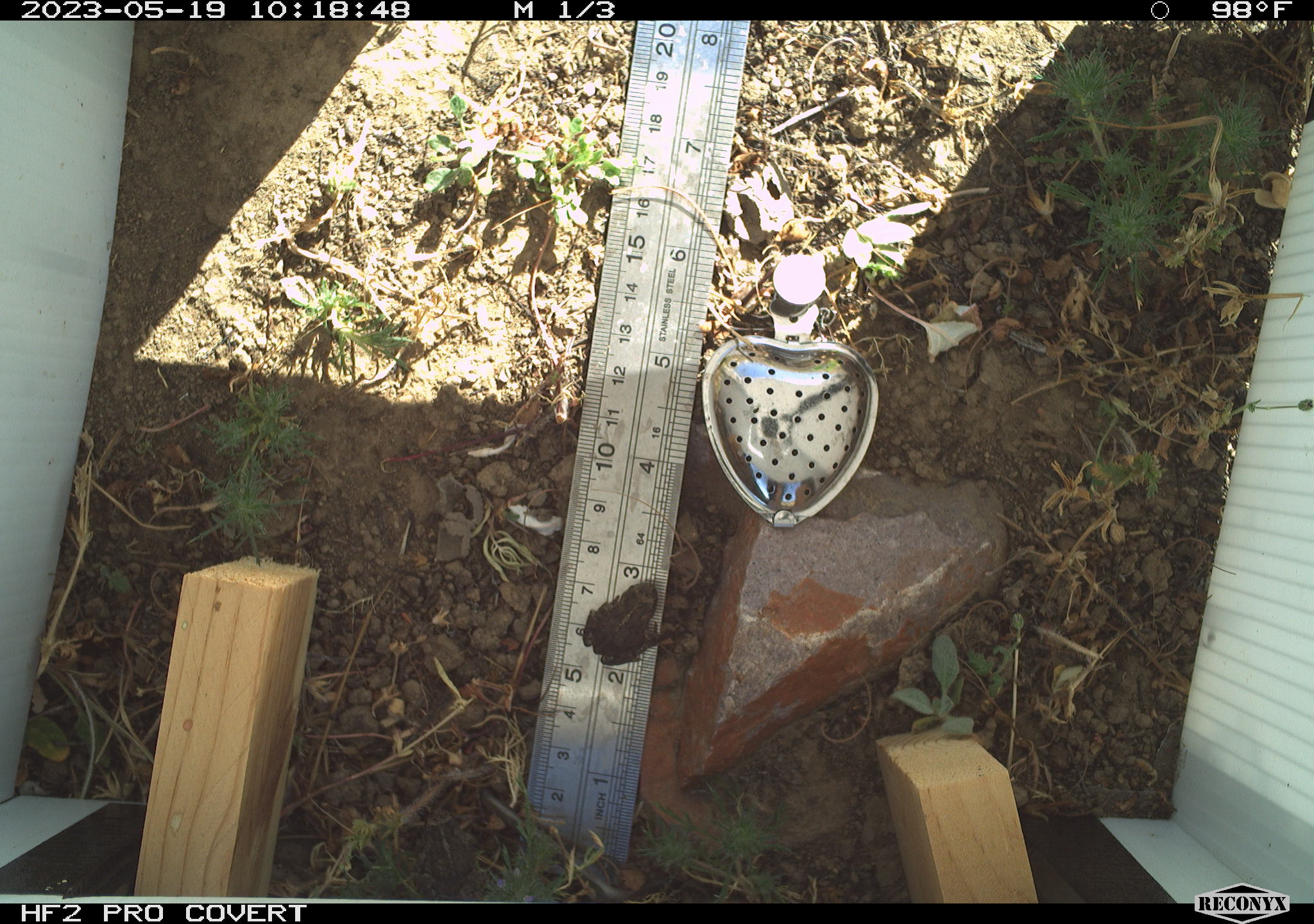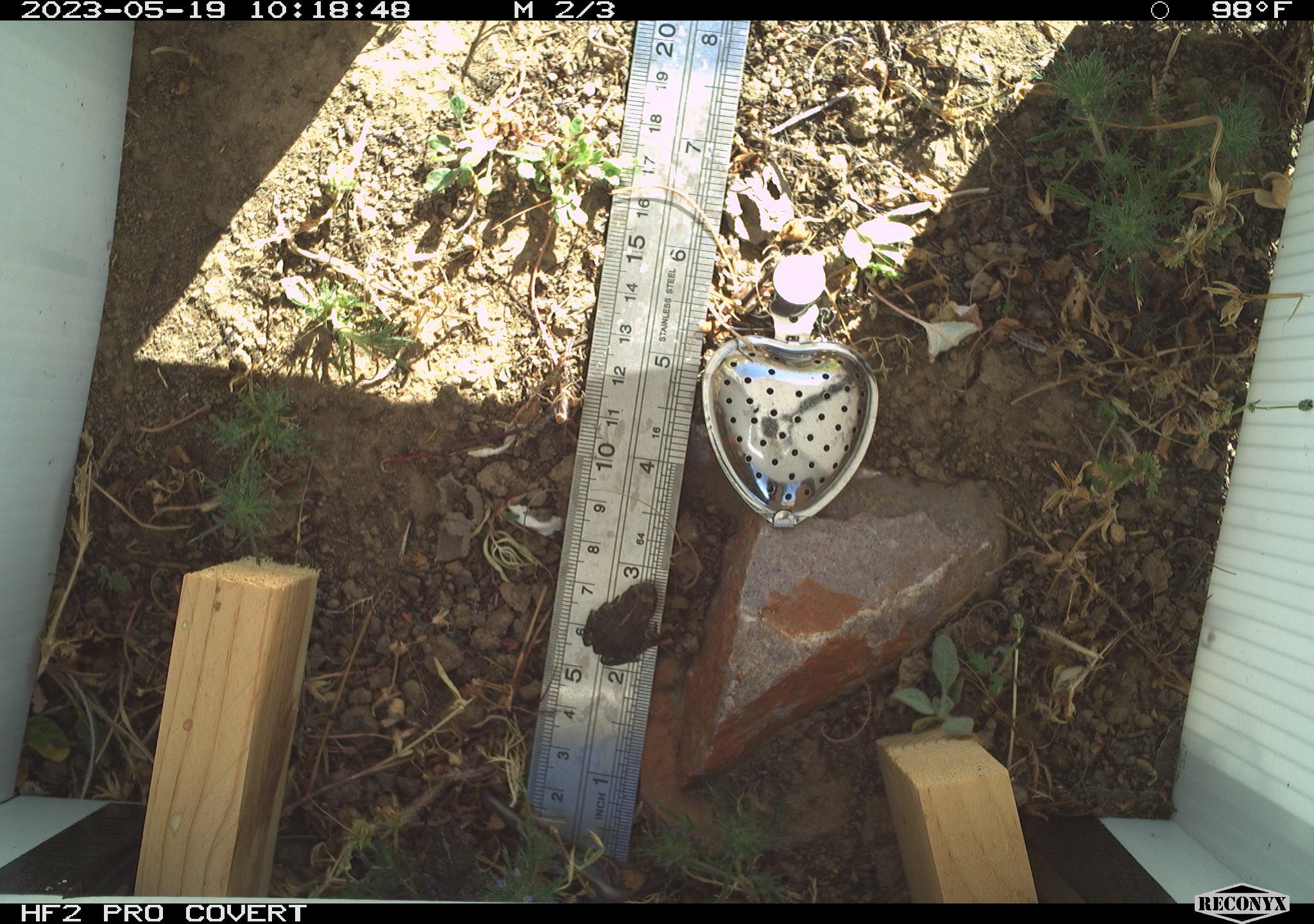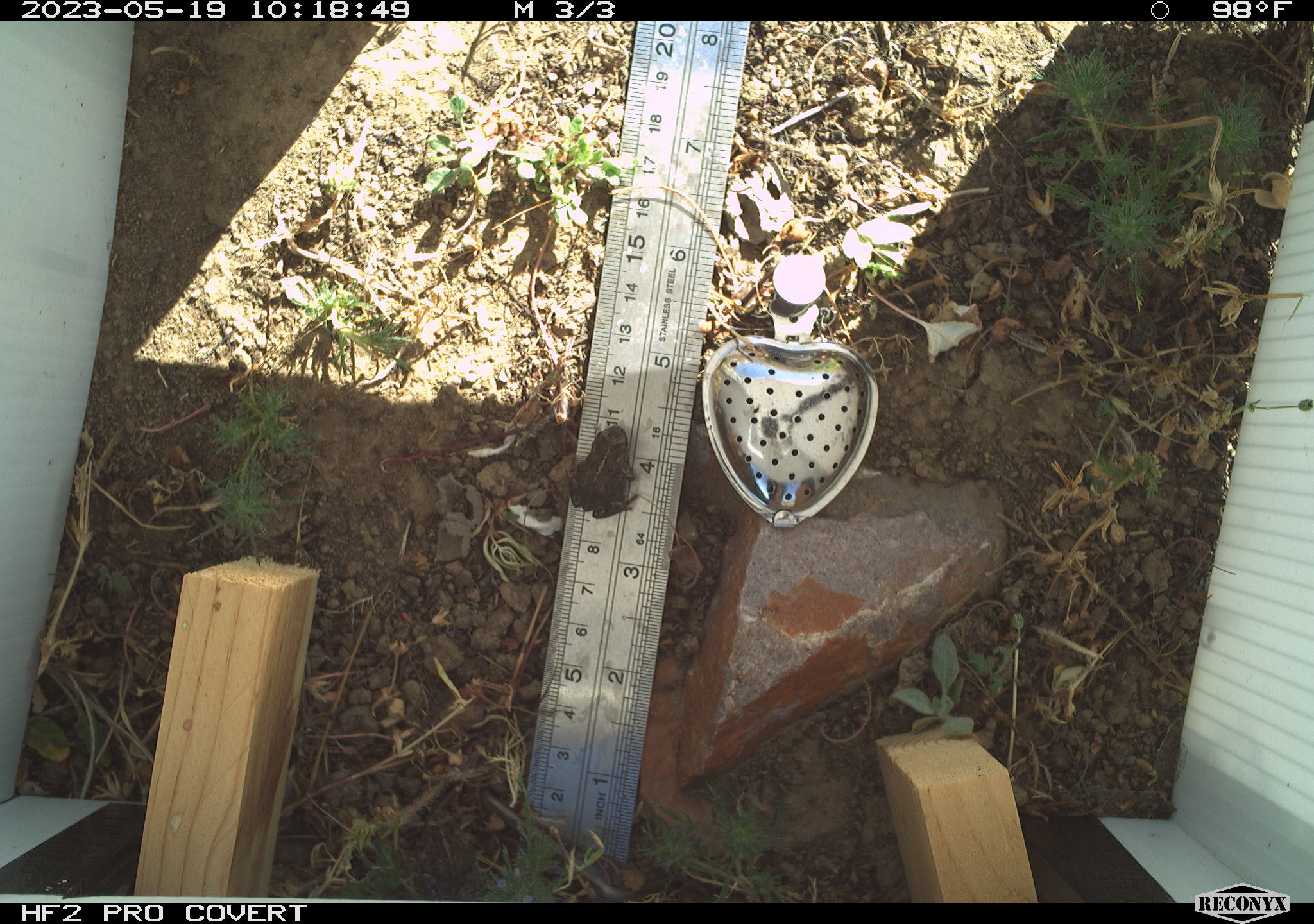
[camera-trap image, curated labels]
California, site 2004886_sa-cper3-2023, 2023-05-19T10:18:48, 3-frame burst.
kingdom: Animalia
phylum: Chordata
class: Amphibia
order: Anura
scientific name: Anura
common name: frogs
Frogs (Anura).